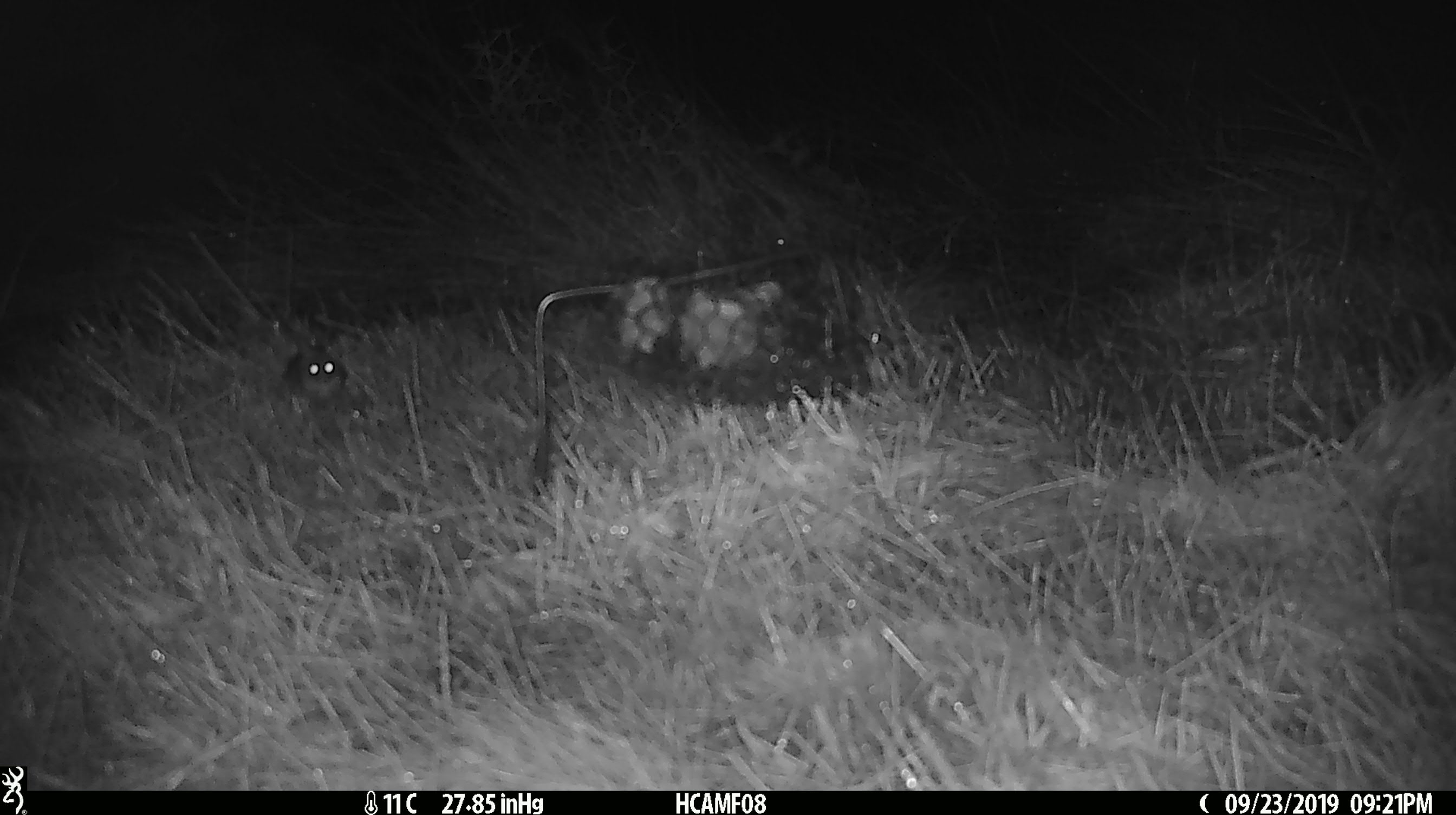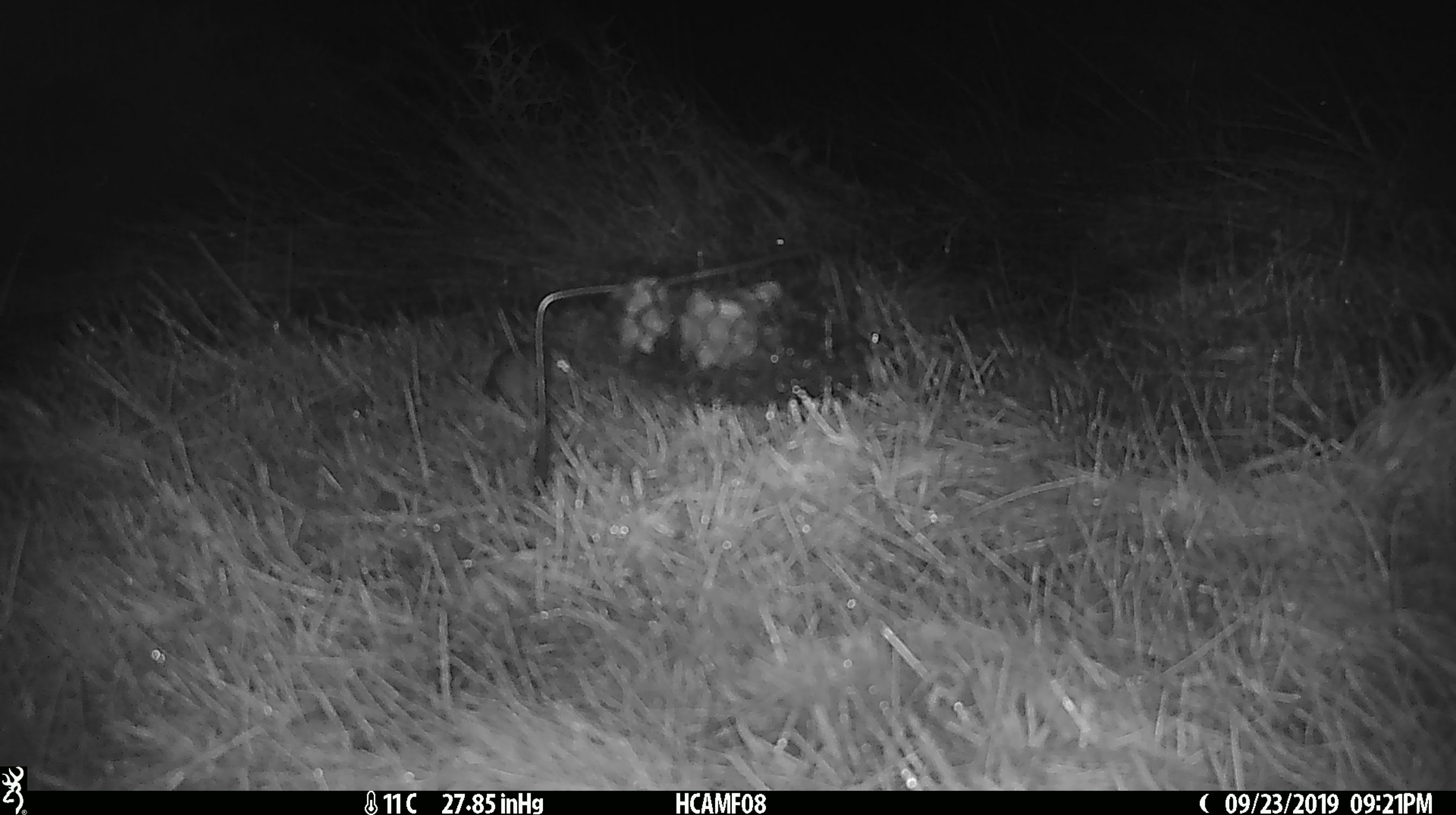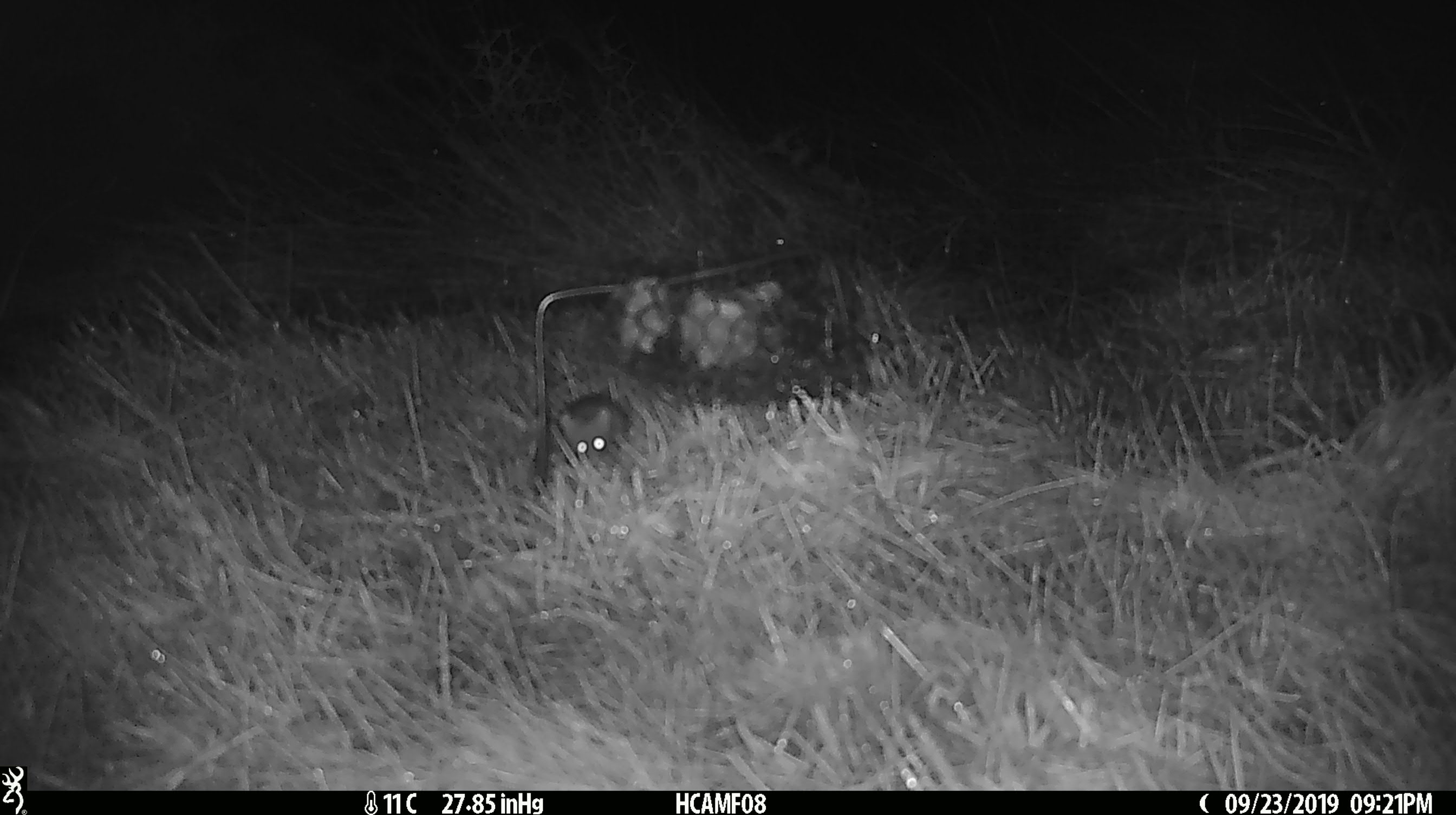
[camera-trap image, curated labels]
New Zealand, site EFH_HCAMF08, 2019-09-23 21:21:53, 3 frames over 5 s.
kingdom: Animalia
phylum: Chordata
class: Mammalia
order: Rodentia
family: Muridae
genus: Mus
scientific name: Mus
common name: mouse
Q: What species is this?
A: Mouse (Mus).